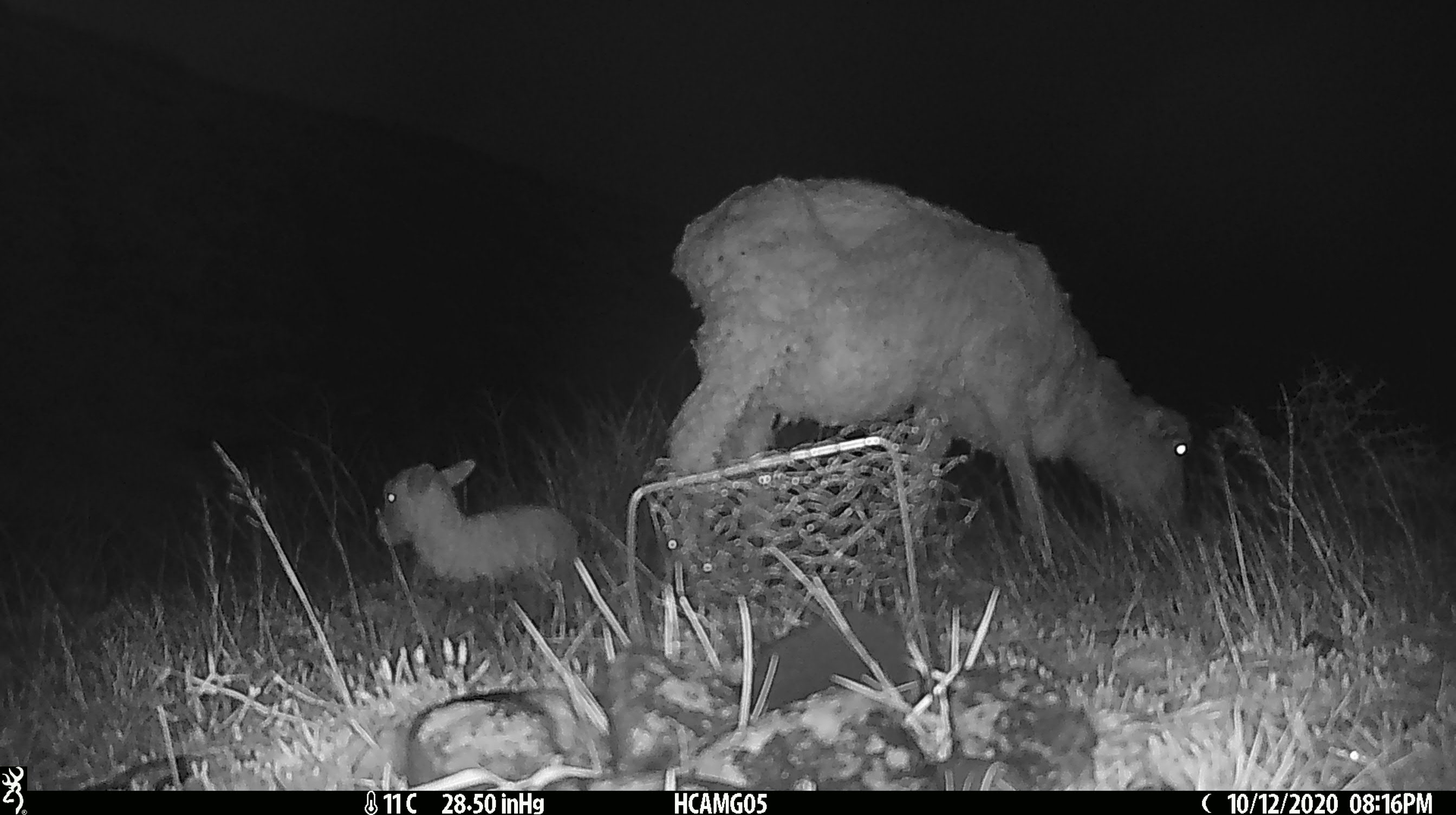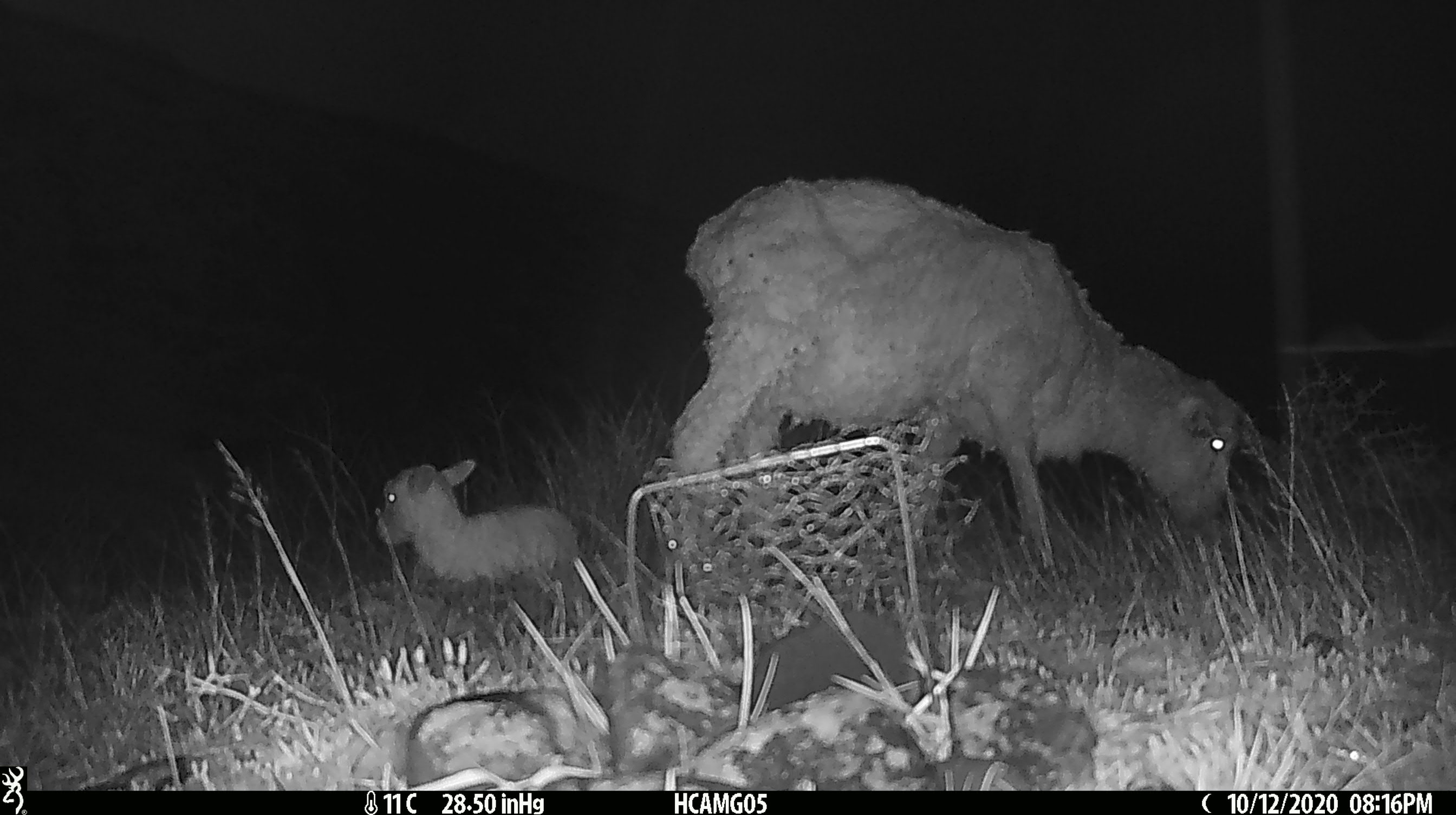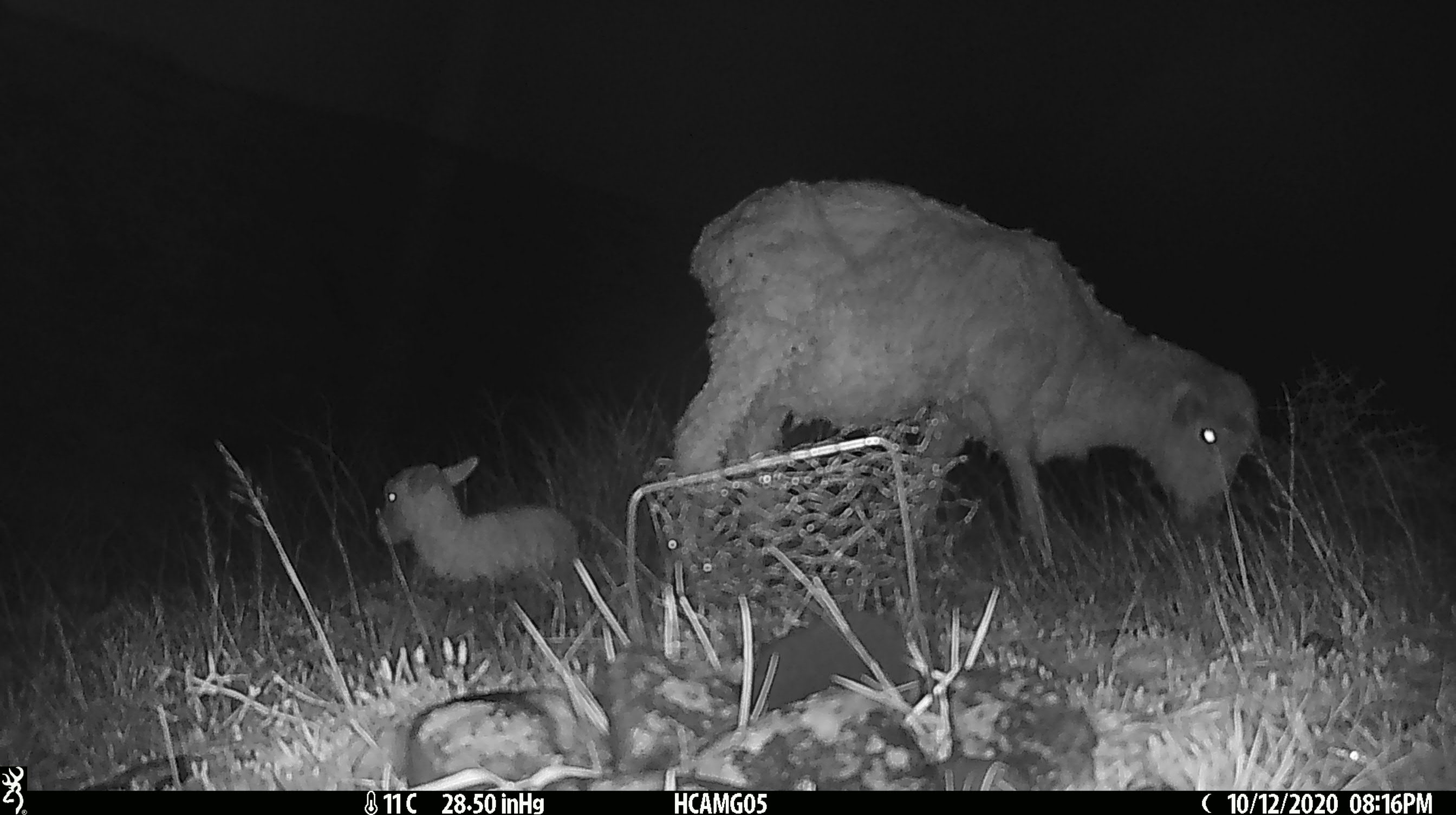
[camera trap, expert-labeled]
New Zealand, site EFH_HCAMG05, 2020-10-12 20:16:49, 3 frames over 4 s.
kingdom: Animalia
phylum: Chordata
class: Mammalia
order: Artiodactyla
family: Bovidae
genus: Ovis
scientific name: Ovis aries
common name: domestic sheep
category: sheep